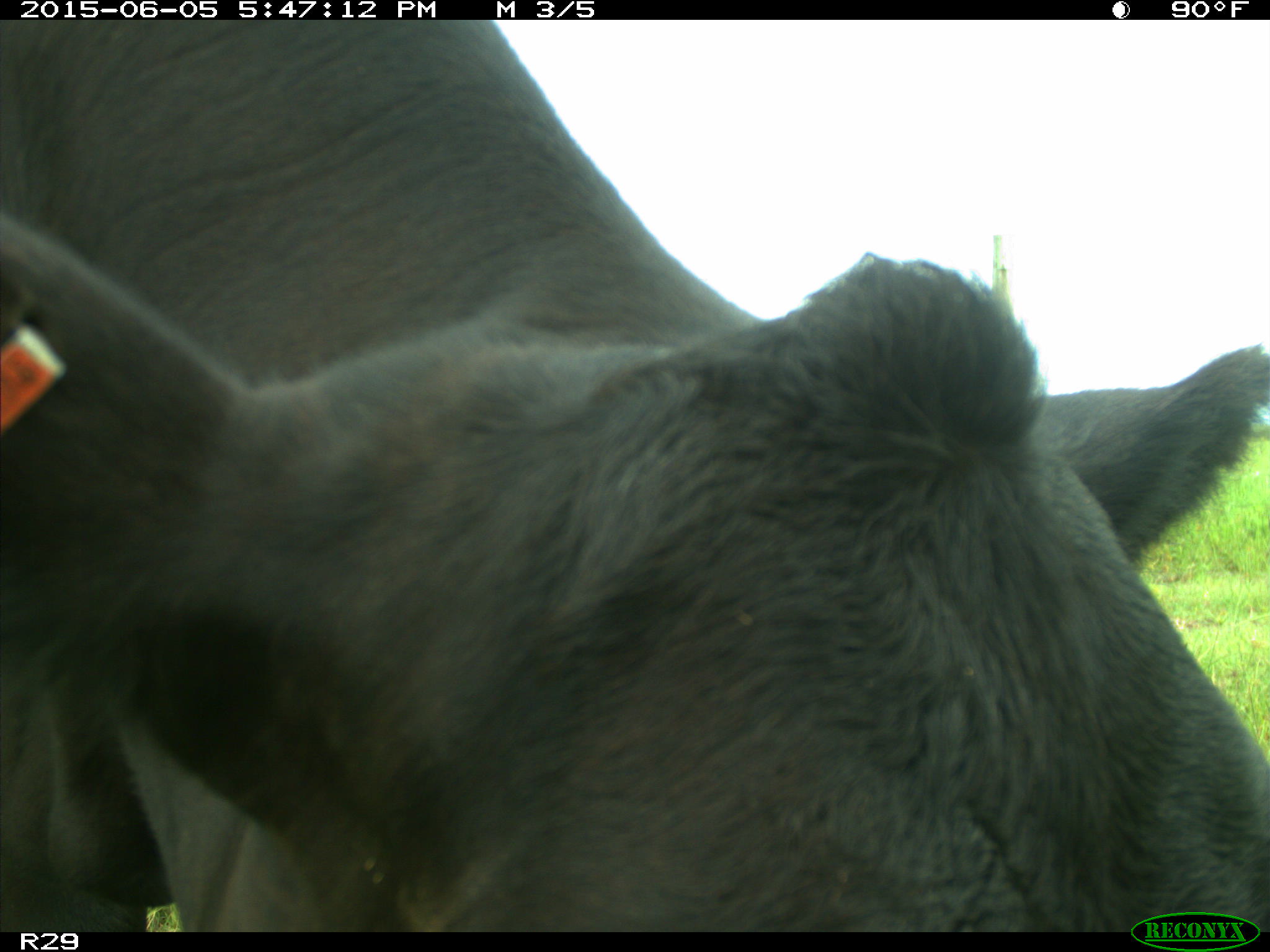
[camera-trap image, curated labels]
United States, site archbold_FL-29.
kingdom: Animalia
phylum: Chordata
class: Mammalia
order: Artiodactyla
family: Bovidae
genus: Bos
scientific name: Bos taurus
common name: domestic cow